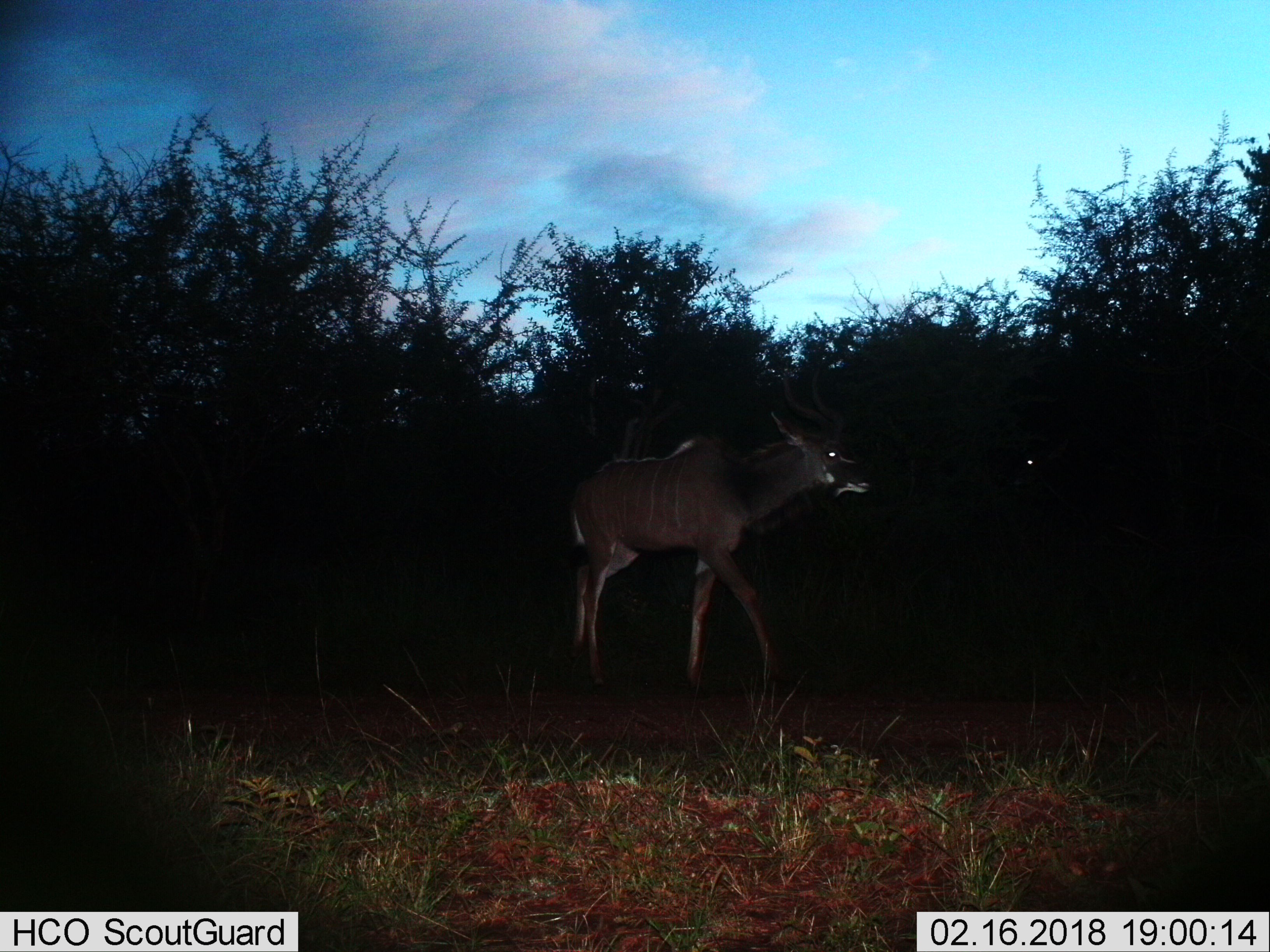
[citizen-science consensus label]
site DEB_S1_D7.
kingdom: Animalia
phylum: Chordata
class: Mammalia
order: Artiodactyla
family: Bovidae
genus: Tragelaphus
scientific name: Tragelaphus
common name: kudu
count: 1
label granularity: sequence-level